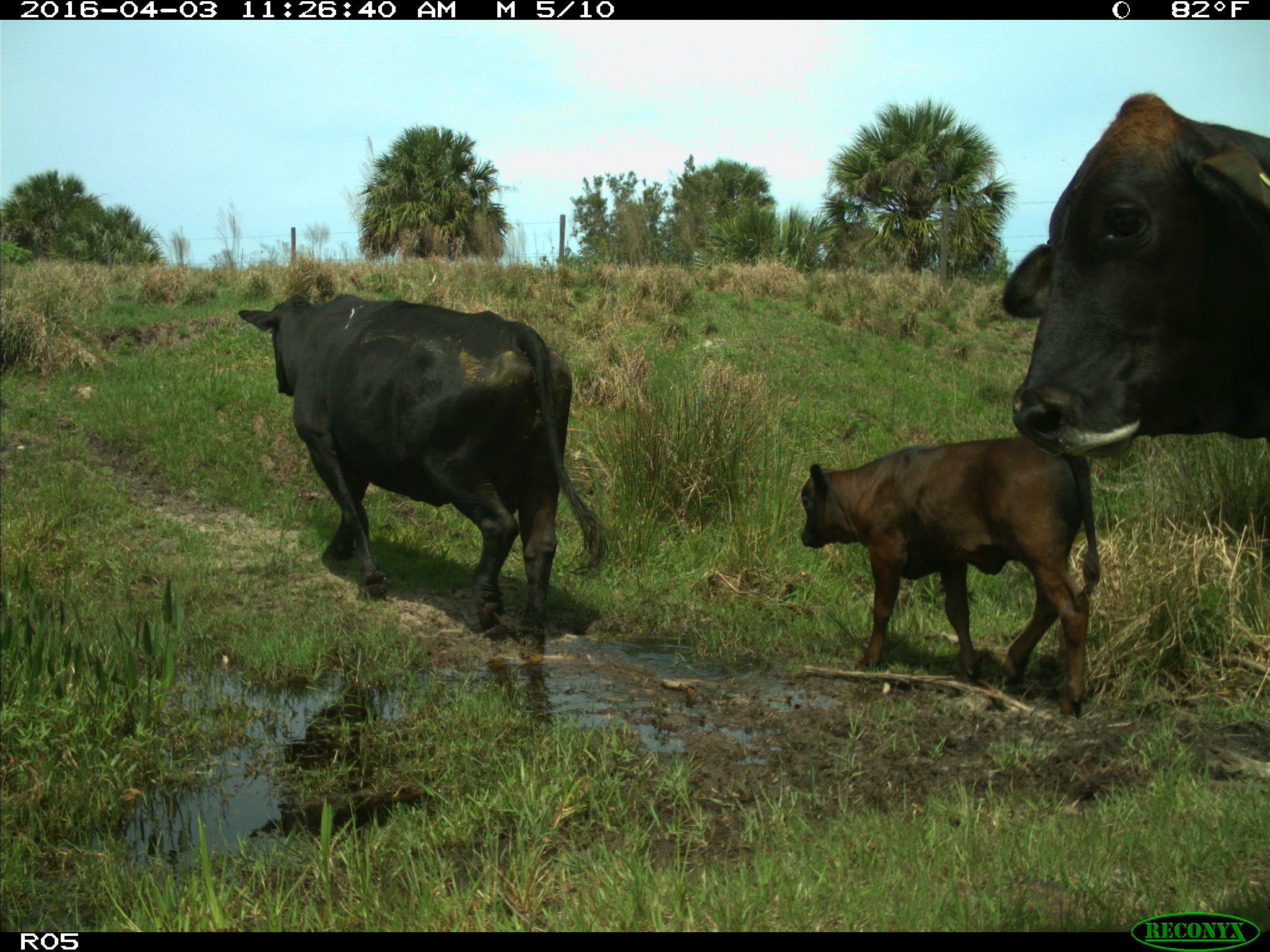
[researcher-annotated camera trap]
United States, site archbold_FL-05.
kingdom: Animalia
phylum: Chordata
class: Mammalia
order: Artiodactyla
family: Bovidae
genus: Bos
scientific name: Bos taurus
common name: domestic cow